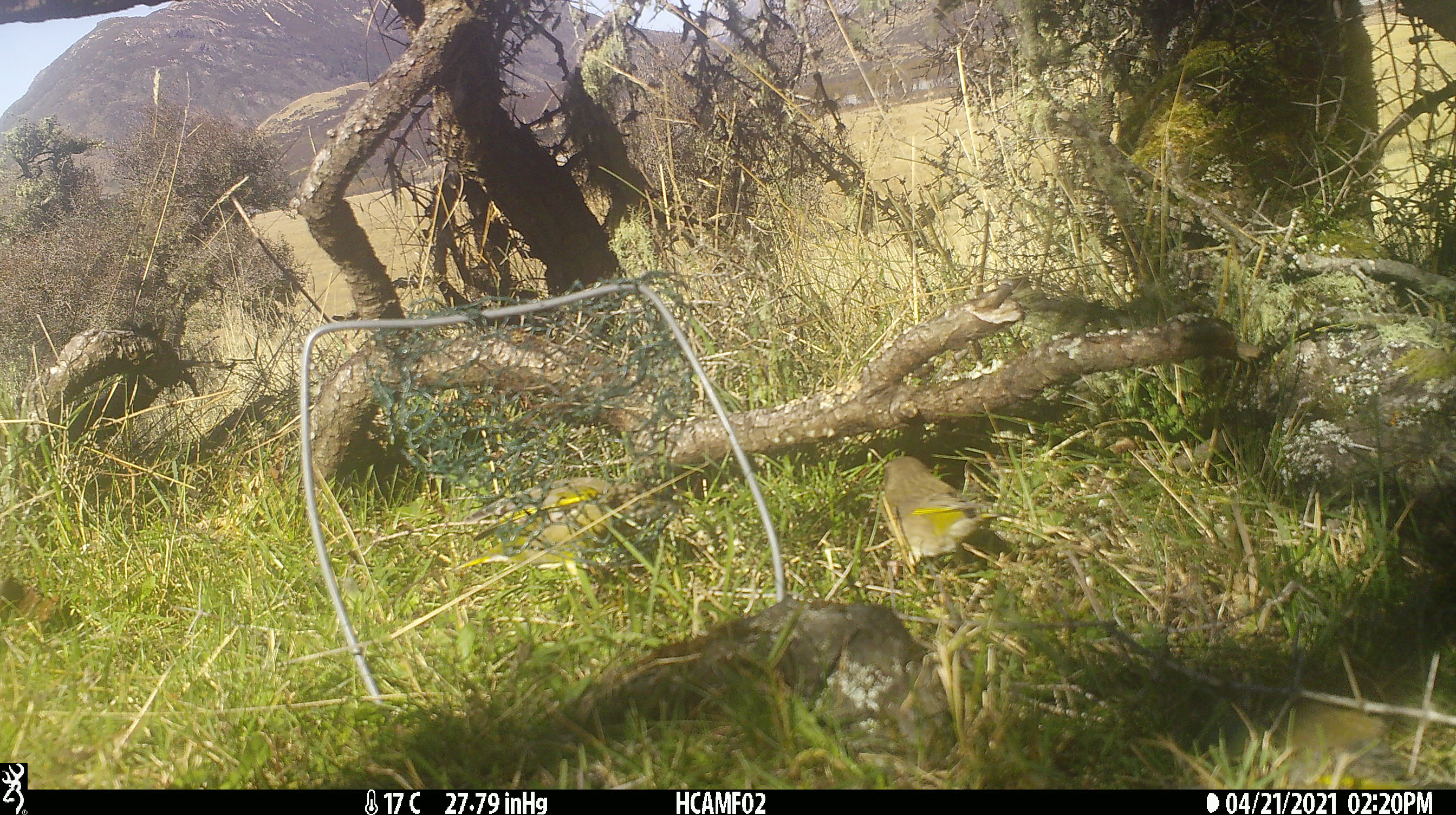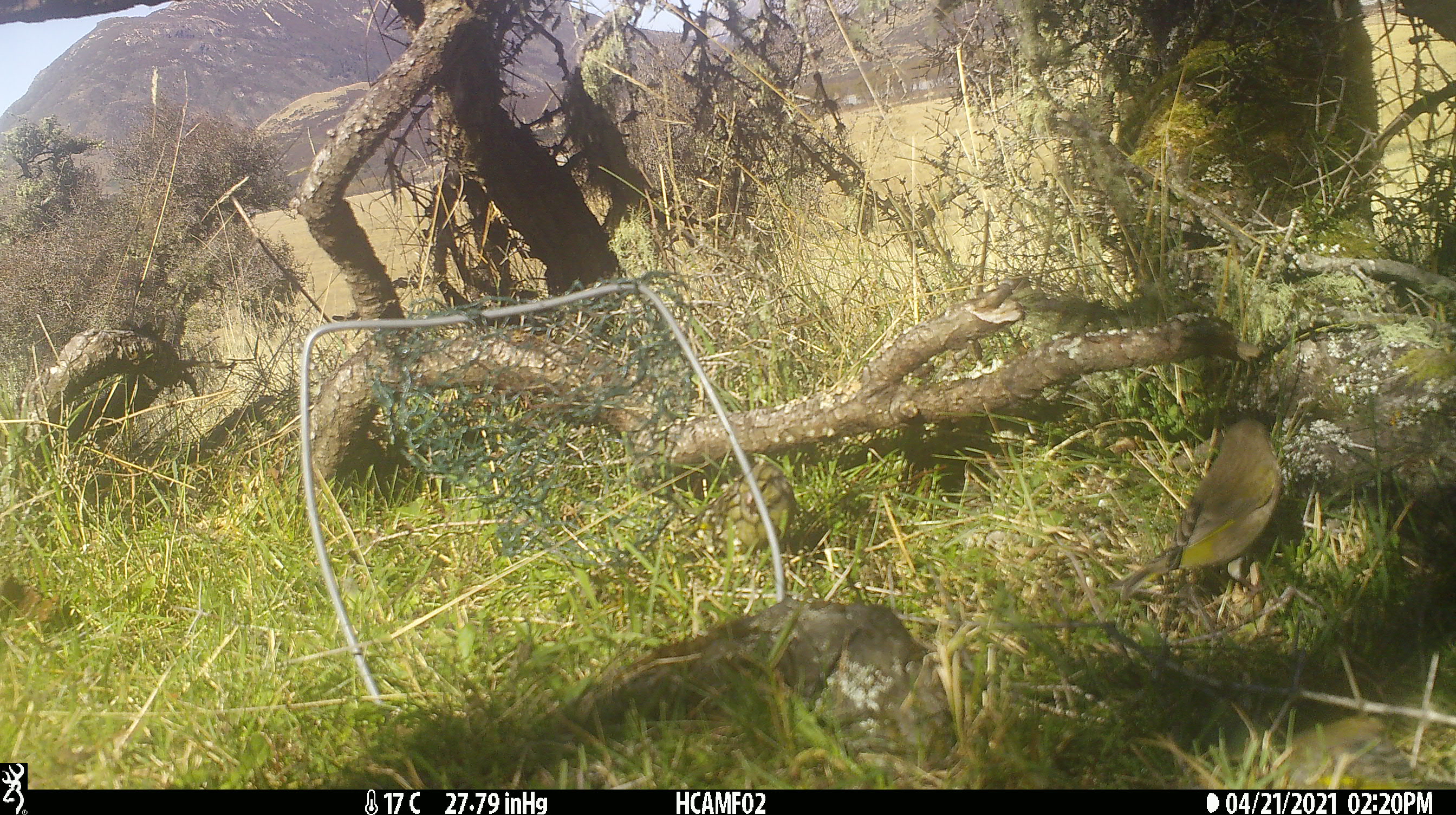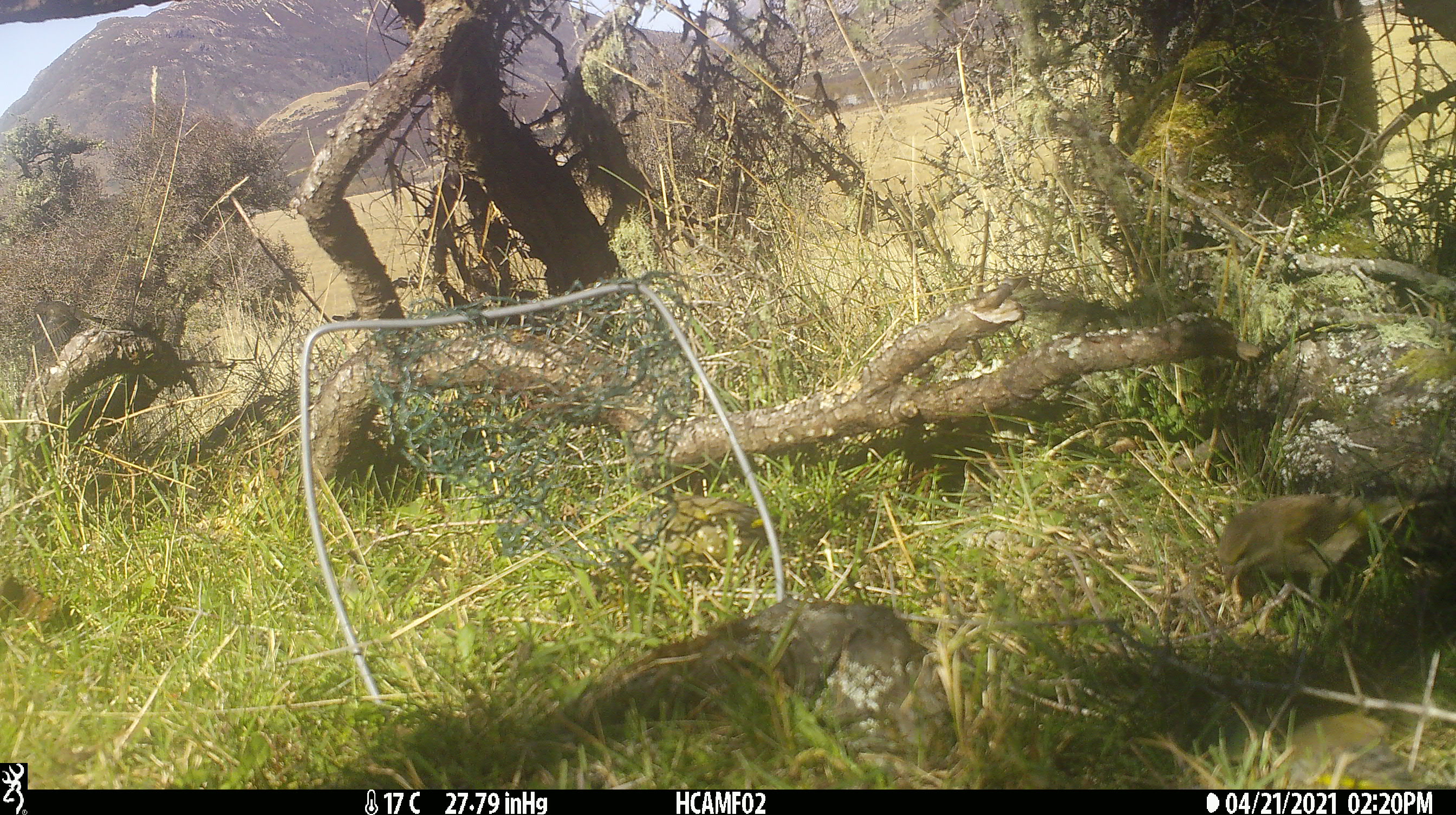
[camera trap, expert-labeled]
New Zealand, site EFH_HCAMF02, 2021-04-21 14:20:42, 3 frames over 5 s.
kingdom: Animalia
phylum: Chordata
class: Aves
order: Passeriformes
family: Fringillidae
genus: Chloris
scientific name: Chloris chloris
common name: greenfinch